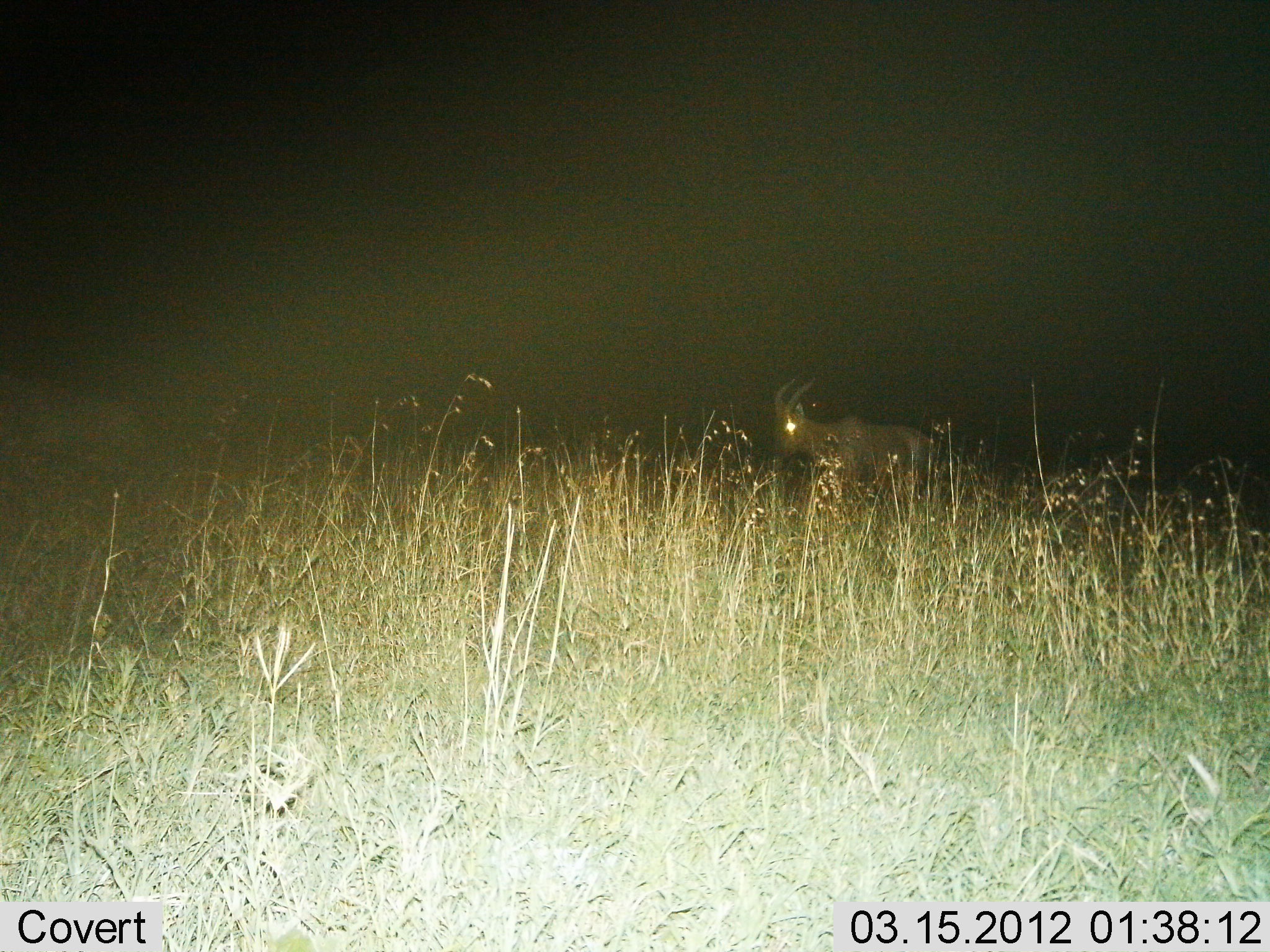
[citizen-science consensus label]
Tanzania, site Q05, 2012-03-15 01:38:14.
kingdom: Animalia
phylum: Chordata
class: Mammalia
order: Artiodactyla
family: Bovidae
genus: Damaliscus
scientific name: Damaliscus lunatus jimela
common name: topi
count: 1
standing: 27%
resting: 0%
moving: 73%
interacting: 0%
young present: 0%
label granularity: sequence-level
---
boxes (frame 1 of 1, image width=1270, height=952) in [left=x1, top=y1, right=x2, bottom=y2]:
animal: [left=772, top=377, right=935, bottom=510]